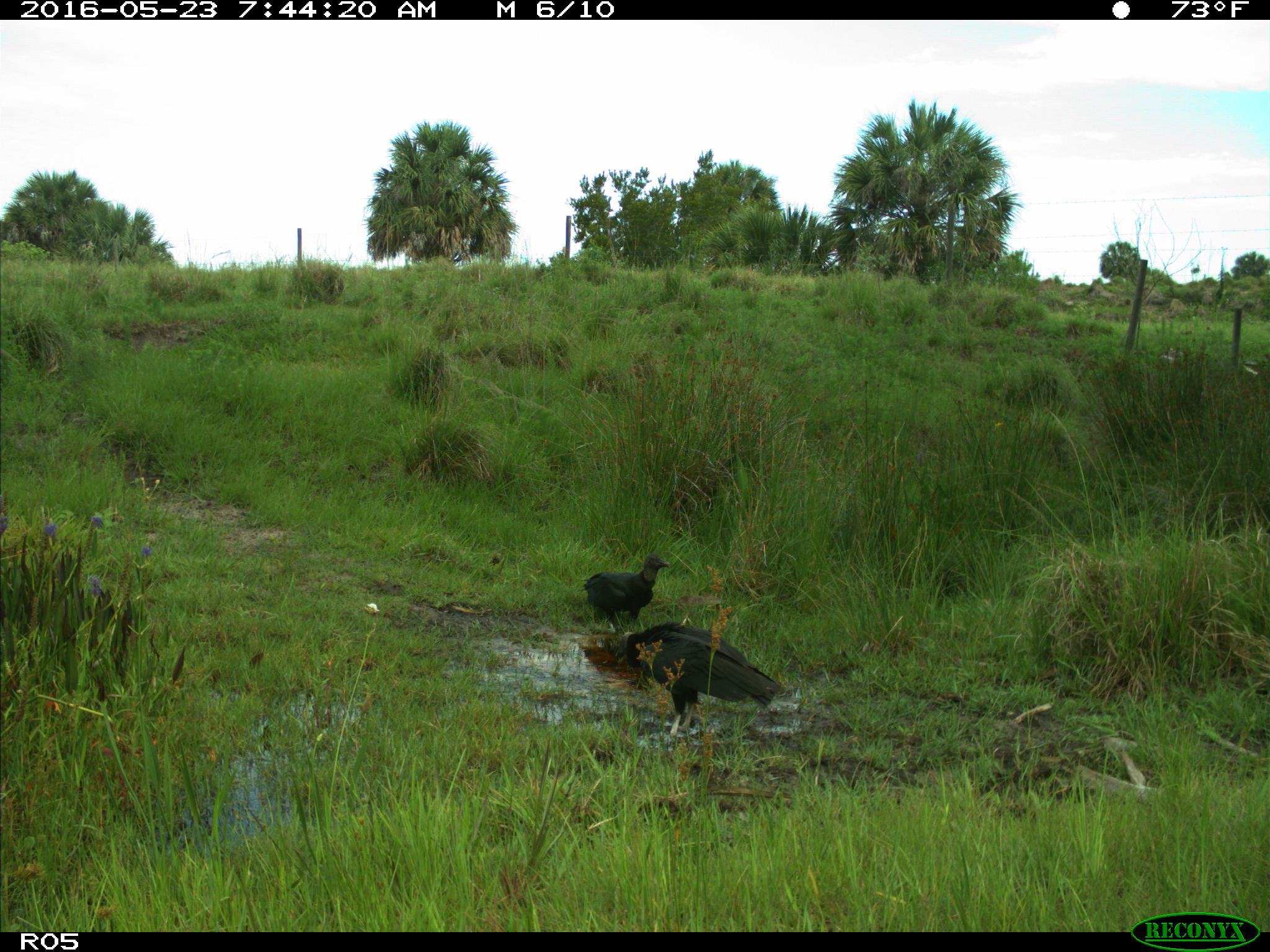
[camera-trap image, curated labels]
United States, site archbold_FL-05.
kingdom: Animalia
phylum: Chordata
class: Aves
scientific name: Aves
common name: birds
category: unidentified bird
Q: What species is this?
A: Unidentified bird (birds) (Aves).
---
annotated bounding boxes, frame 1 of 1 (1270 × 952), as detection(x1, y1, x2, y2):
animal: detection(613, 622, 781, 737); detection(579, 553, 672, 634)